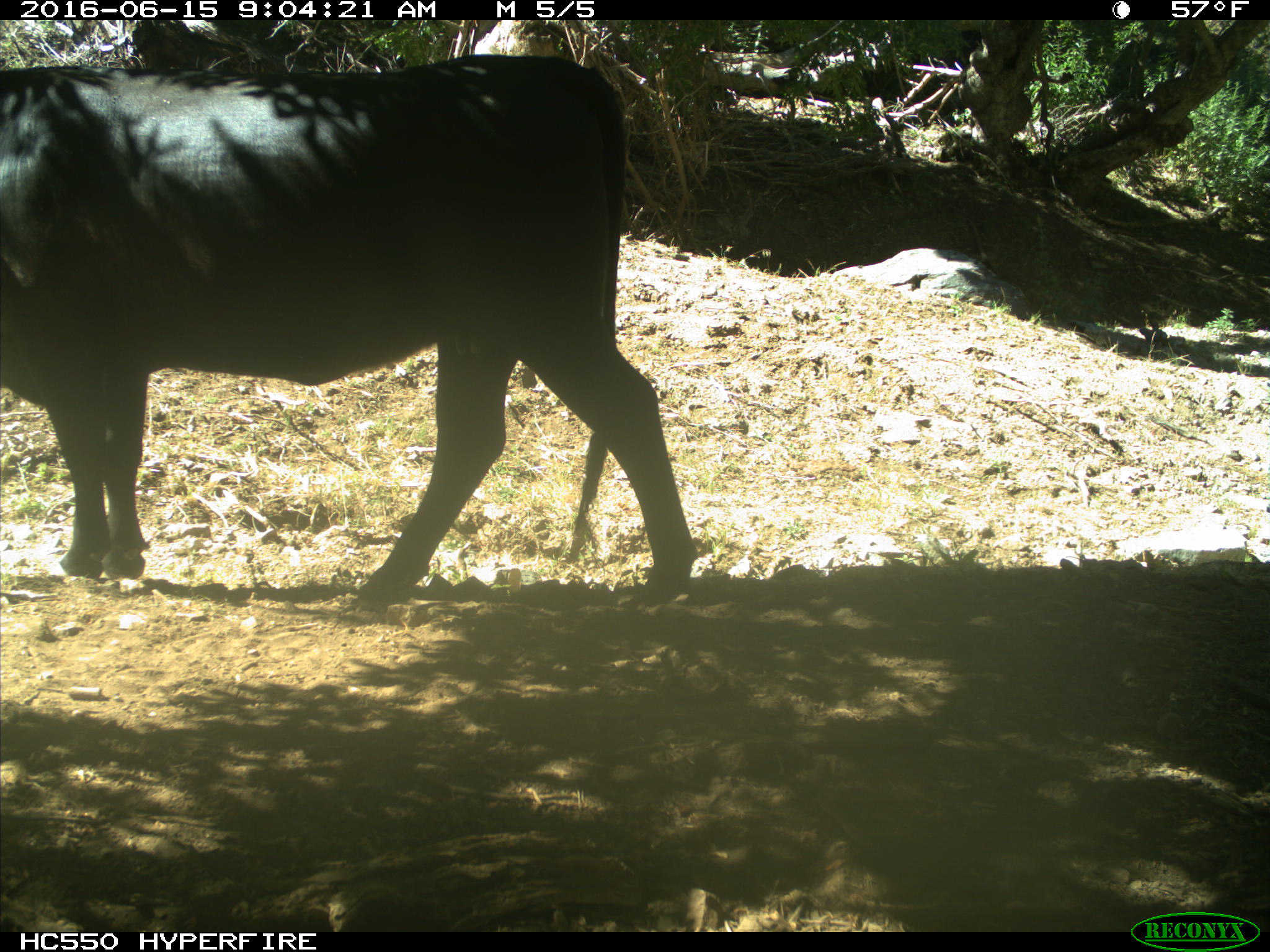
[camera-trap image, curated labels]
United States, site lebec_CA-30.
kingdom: Animalia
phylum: Chordata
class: Mammalia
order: Artiodactyla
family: Bovidae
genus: Bos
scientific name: Bos taurus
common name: domestic cow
Bos taurus (domestic cow).